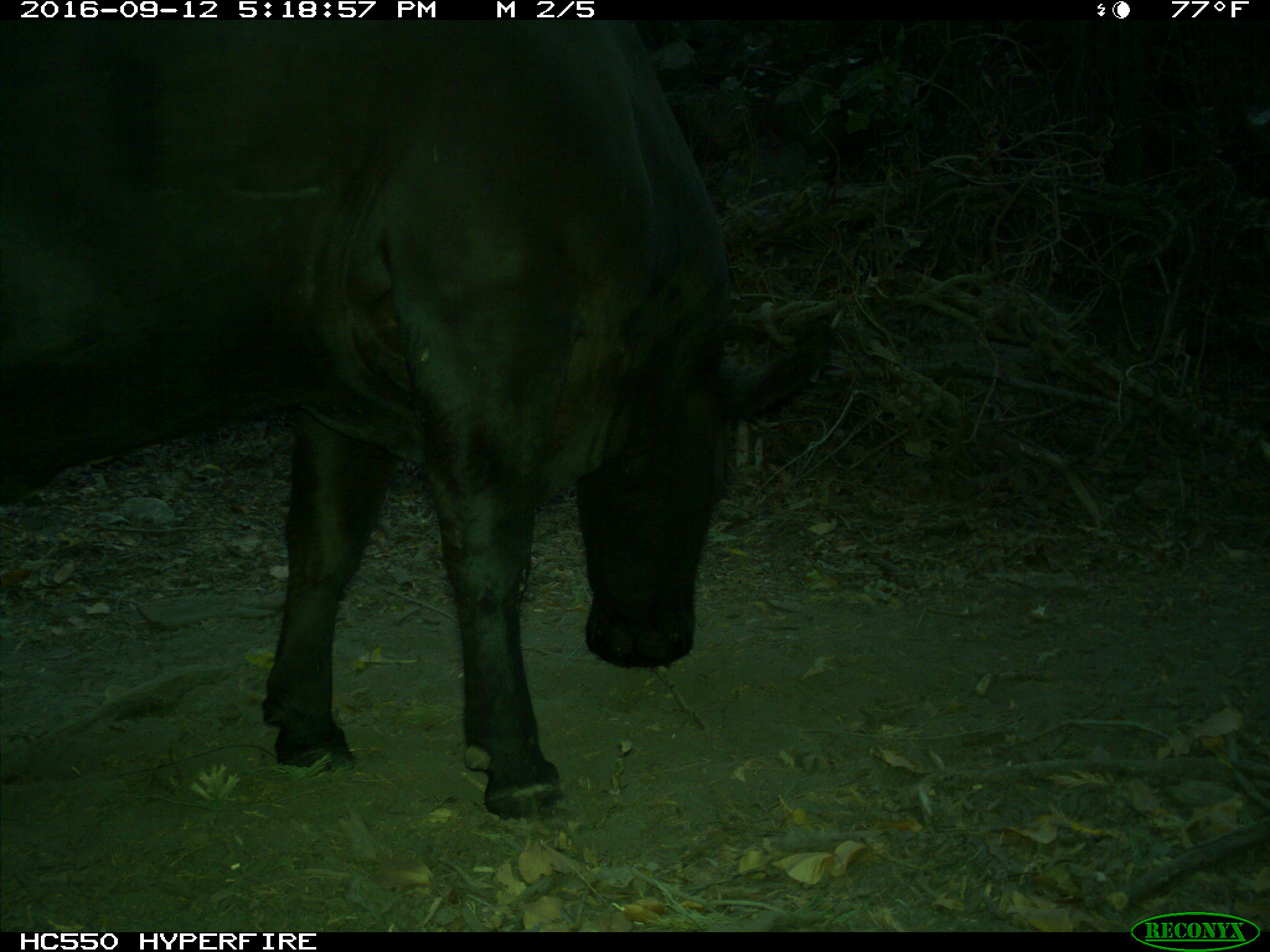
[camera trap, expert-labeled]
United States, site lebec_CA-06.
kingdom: Animalia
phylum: Chordata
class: Mammalia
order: Artiodactyla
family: Bovidae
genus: Bos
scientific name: Bos taurus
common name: domestic cow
Bos taurus (domestic cow).